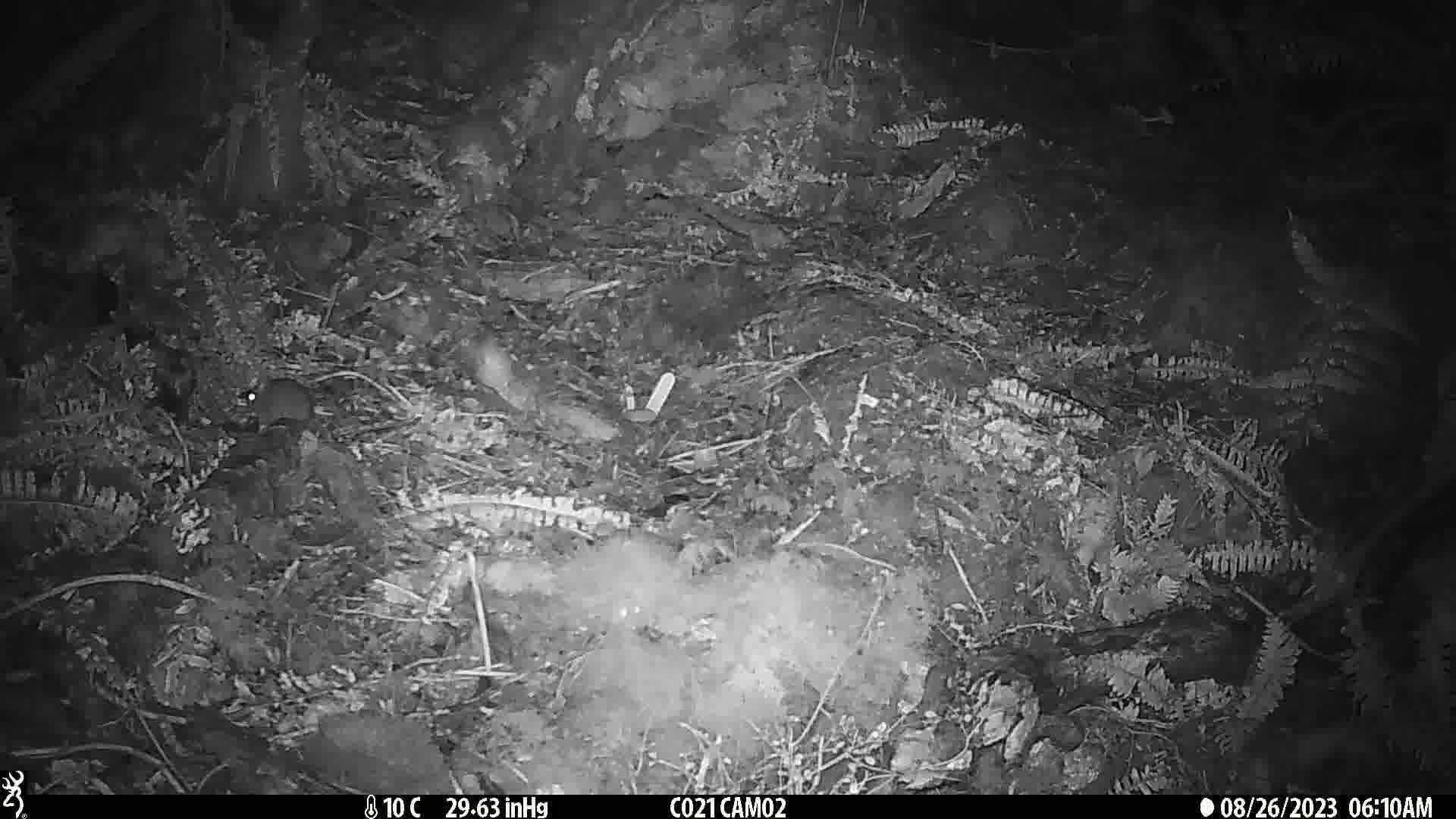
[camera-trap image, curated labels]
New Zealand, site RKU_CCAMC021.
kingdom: Animalia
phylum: Chordata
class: Mammalia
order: Rodentia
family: Muridae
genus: Rattus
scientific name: Rattus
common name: rat